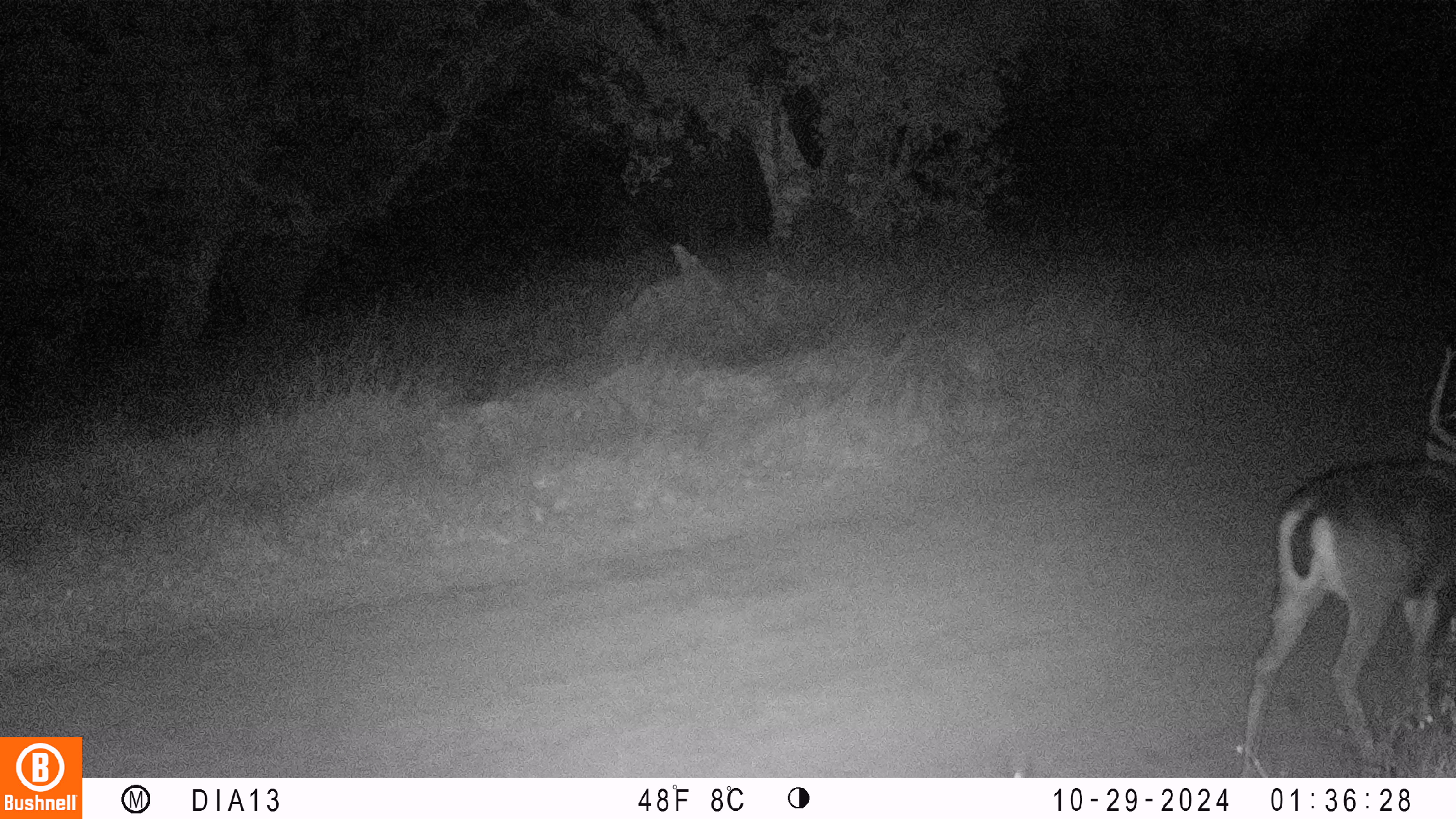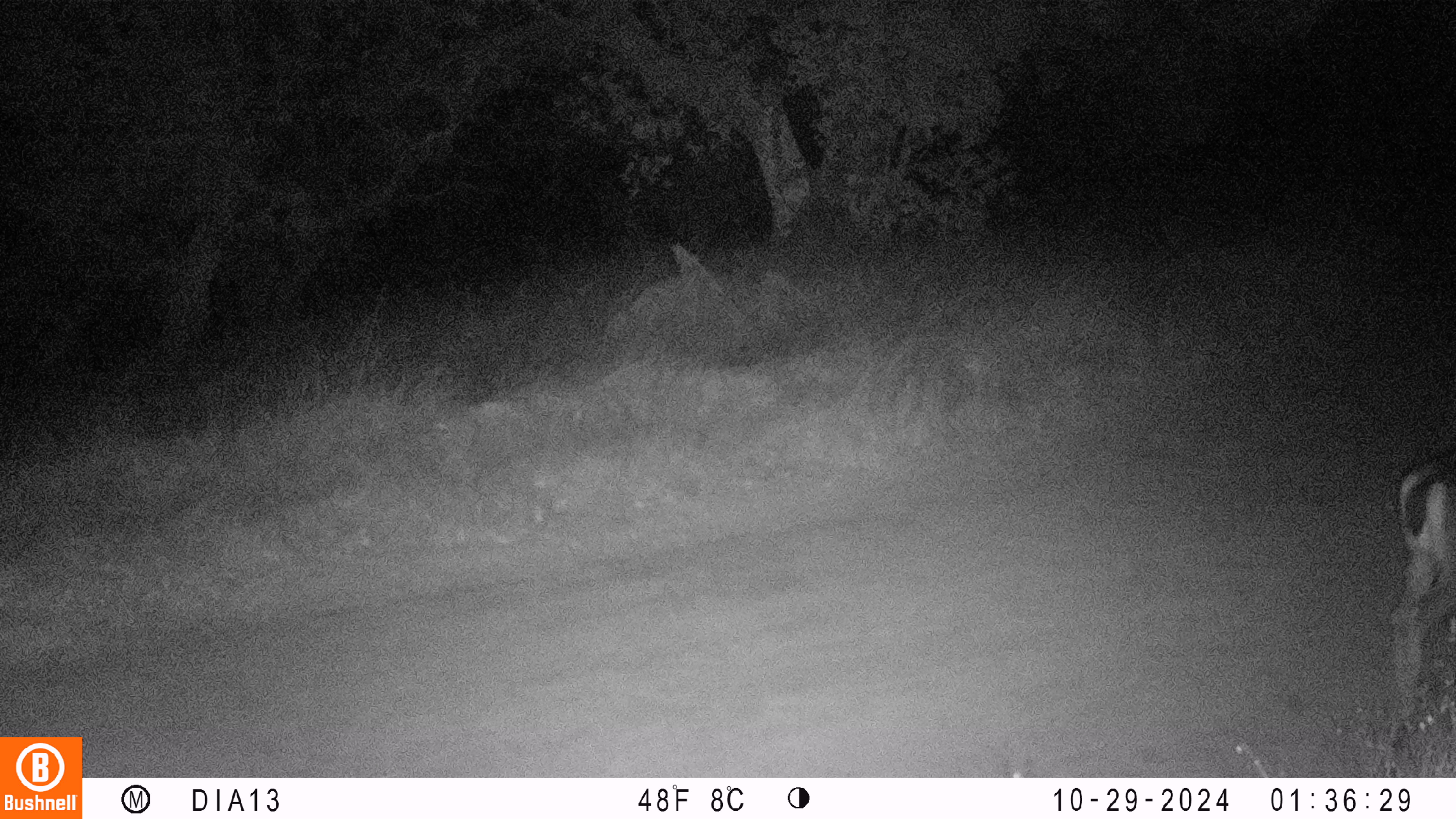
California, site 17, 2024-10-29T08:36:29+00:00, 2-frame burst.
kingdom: Animalia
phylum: Chordata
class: Mammalia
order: Artiodactyla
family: Cervidae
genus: Odocoileus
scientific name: Odocoileus hemionus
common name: mule deer